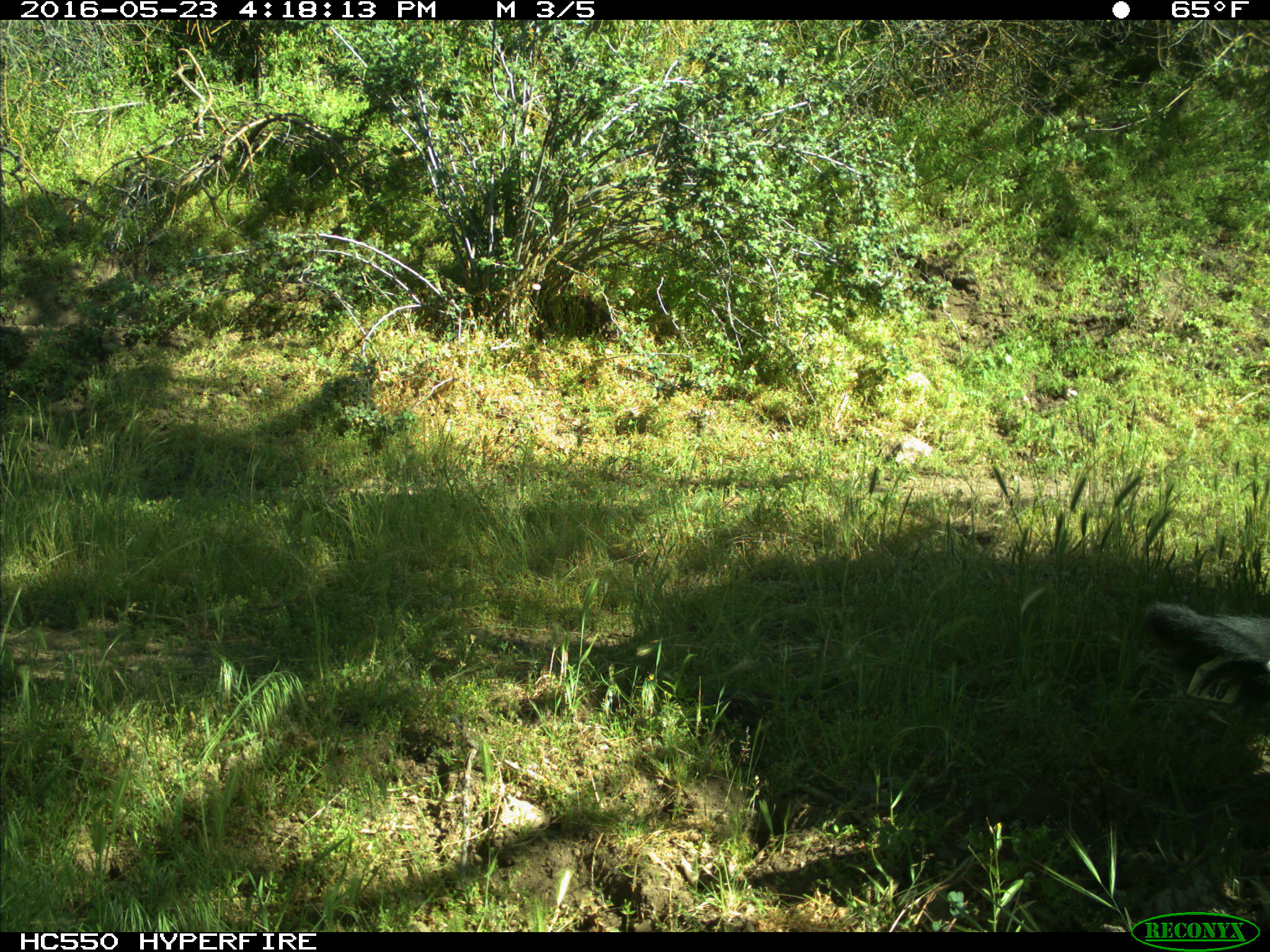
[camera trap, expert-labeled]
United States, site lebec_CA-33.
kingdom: Animalia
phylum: Chordata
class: Mammalia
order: Artiodactyla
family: Bovidae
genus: Bos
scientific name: Bos taurus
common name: domestic cow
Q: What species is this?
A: Bos taurus (domestic cow).